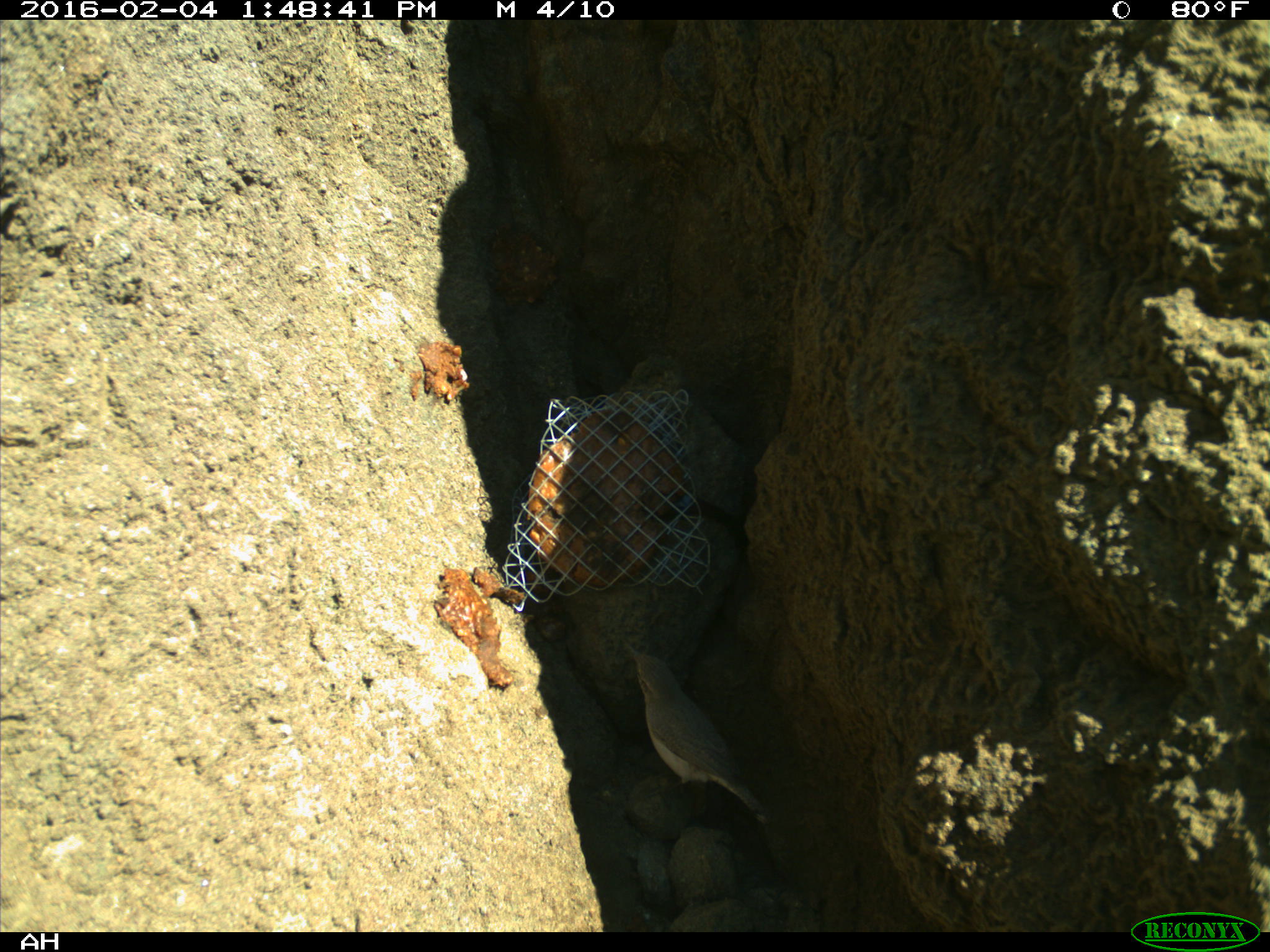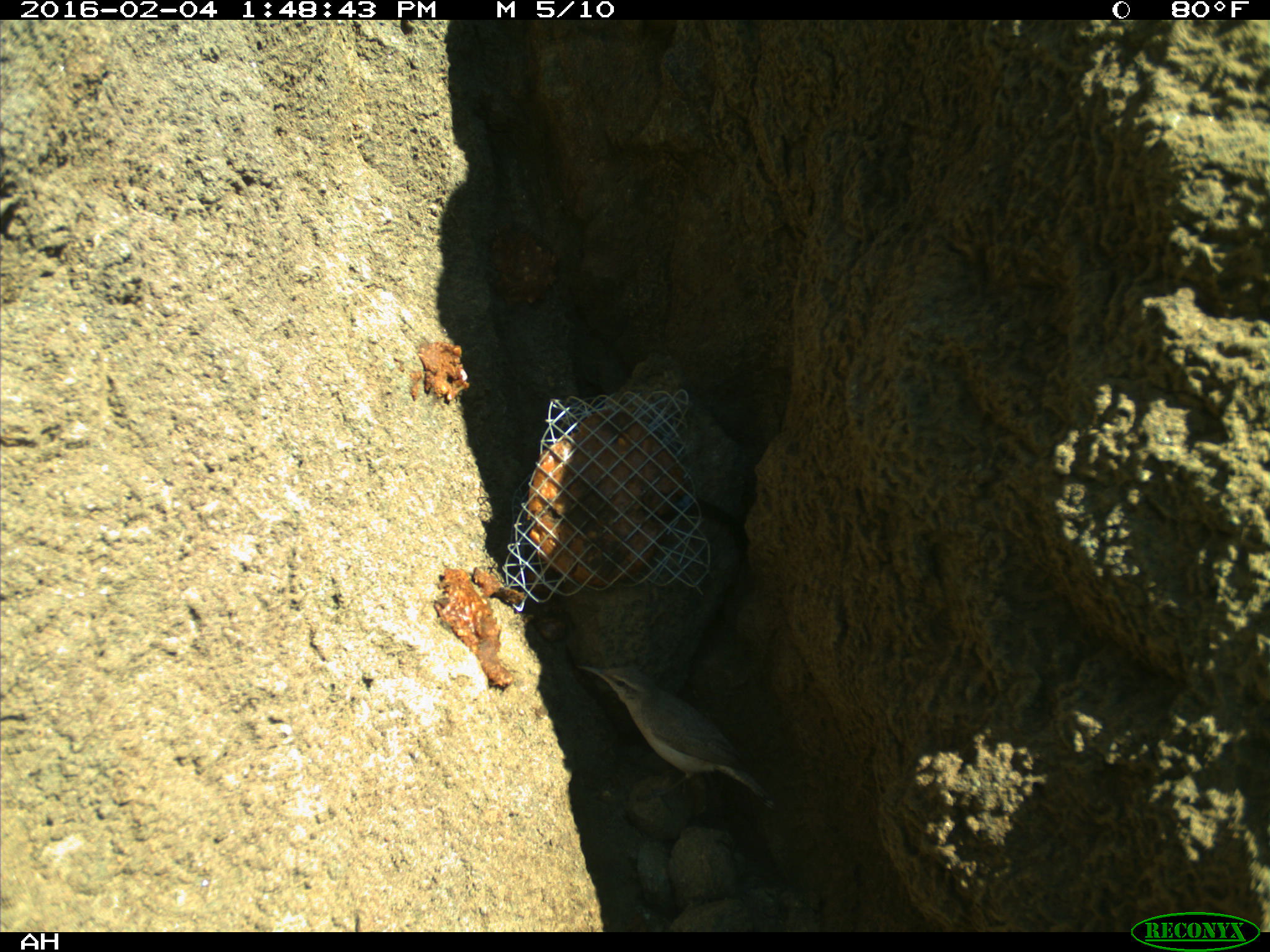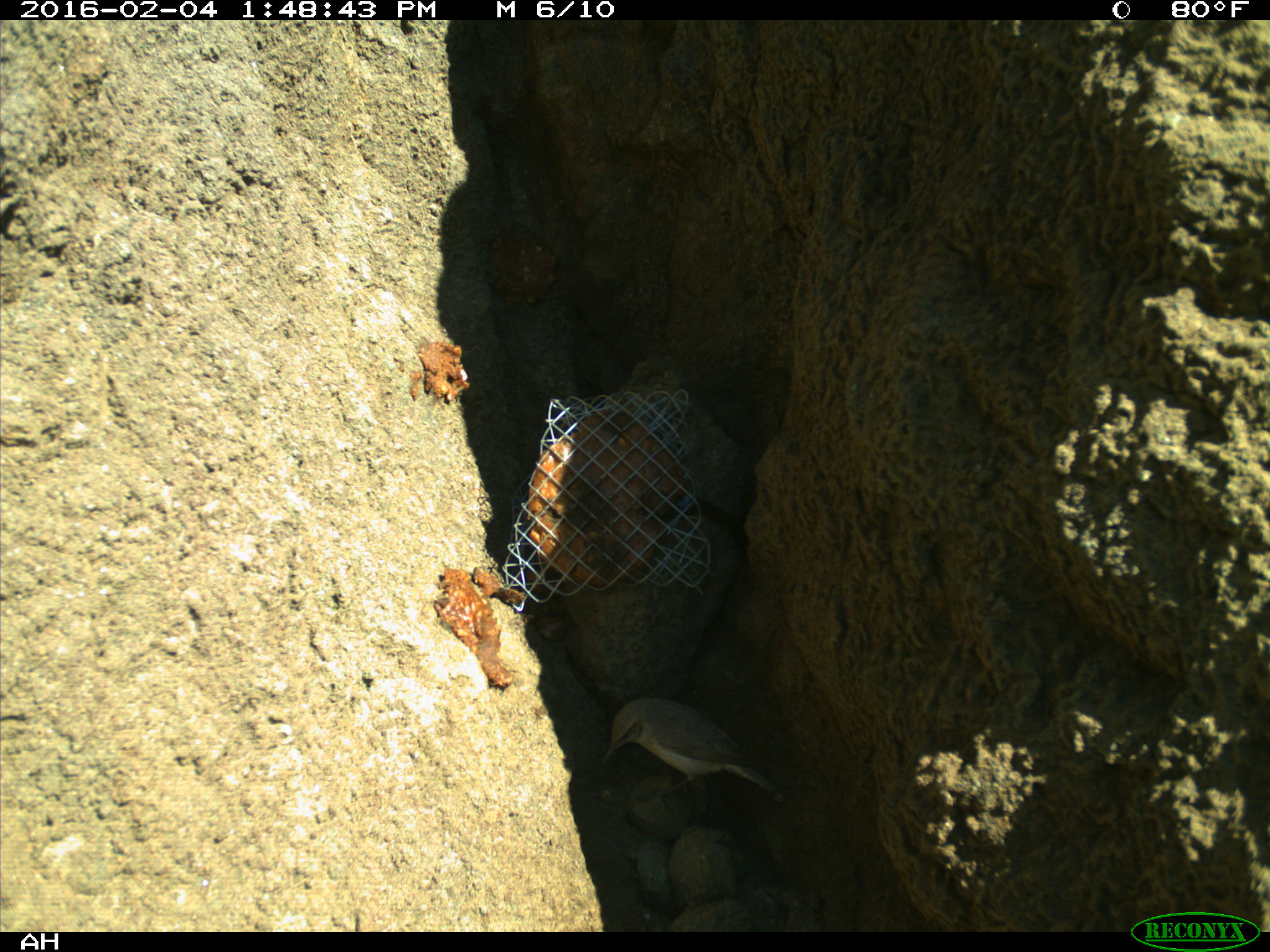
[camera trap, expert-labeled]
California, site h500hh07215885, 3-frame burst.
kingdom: Animalia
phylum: Chordata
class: Aves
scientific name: Aves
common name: bird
Bird (Aves).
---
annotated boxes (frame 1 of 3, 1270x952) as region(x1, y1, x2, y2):
bird: region(623, 641, 770, 823)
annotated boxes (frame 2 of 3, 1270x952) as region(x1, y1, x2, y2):
bird: region(575, 664, 778, 813)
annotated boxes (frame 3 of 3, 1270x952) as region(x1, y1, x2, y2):
bird: region(602, 699, 783, 800)